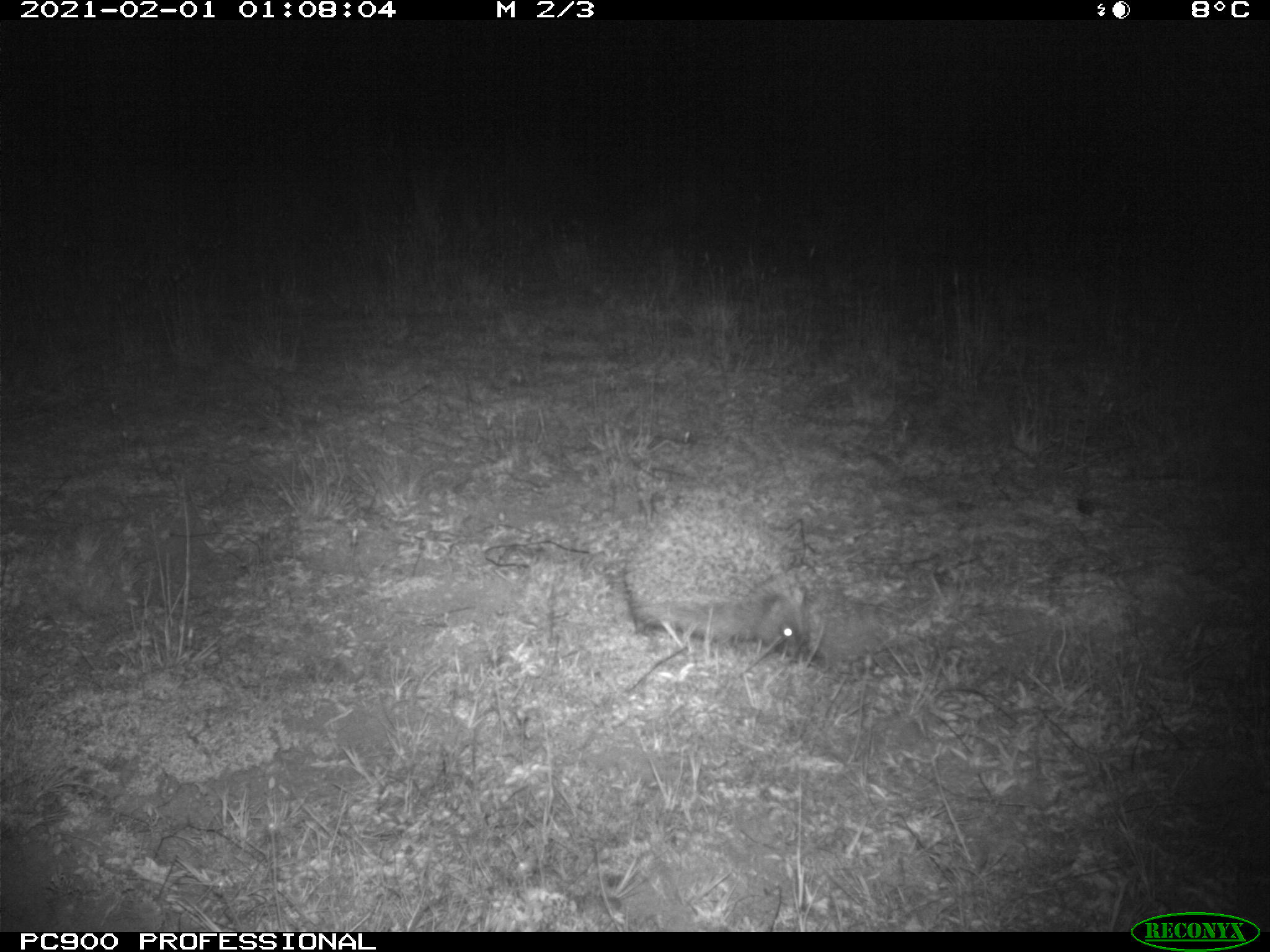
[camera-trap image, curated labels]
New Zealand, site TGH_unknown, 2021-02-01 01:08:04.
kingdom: Animalia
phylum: Chordata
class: Mammalia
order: Eulipotyphla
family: Erinaceidae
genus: Erinaceus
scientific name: Erinaceus europaeus europaeus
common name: european hedgehog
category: hedgehog